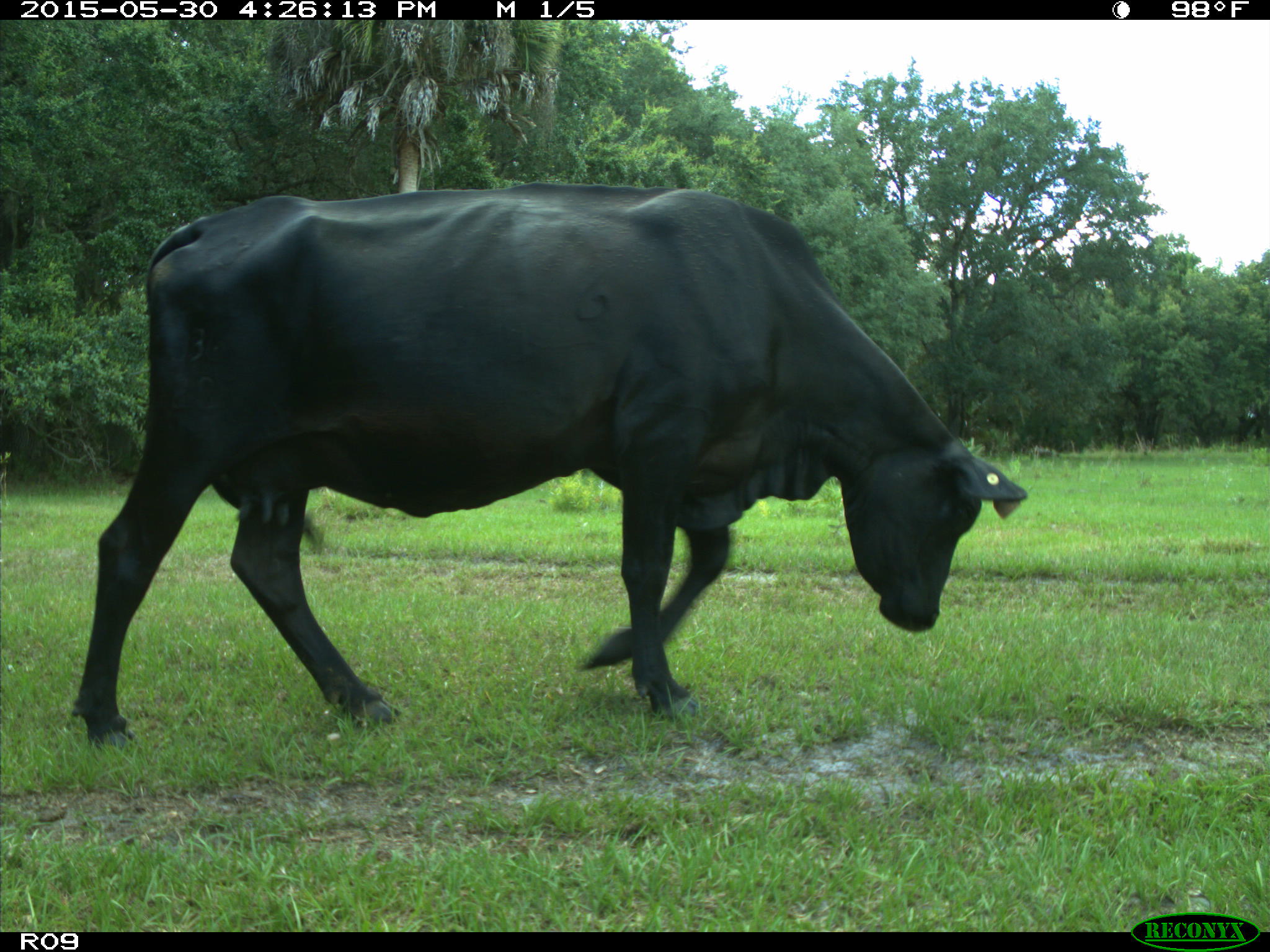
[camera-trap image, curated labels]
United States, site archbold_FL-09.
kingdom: Animalia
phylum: Chordata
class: Mammalia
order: Artiodactyla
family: Bovidae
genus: Bos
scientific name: Bos taurus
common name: domestic cow